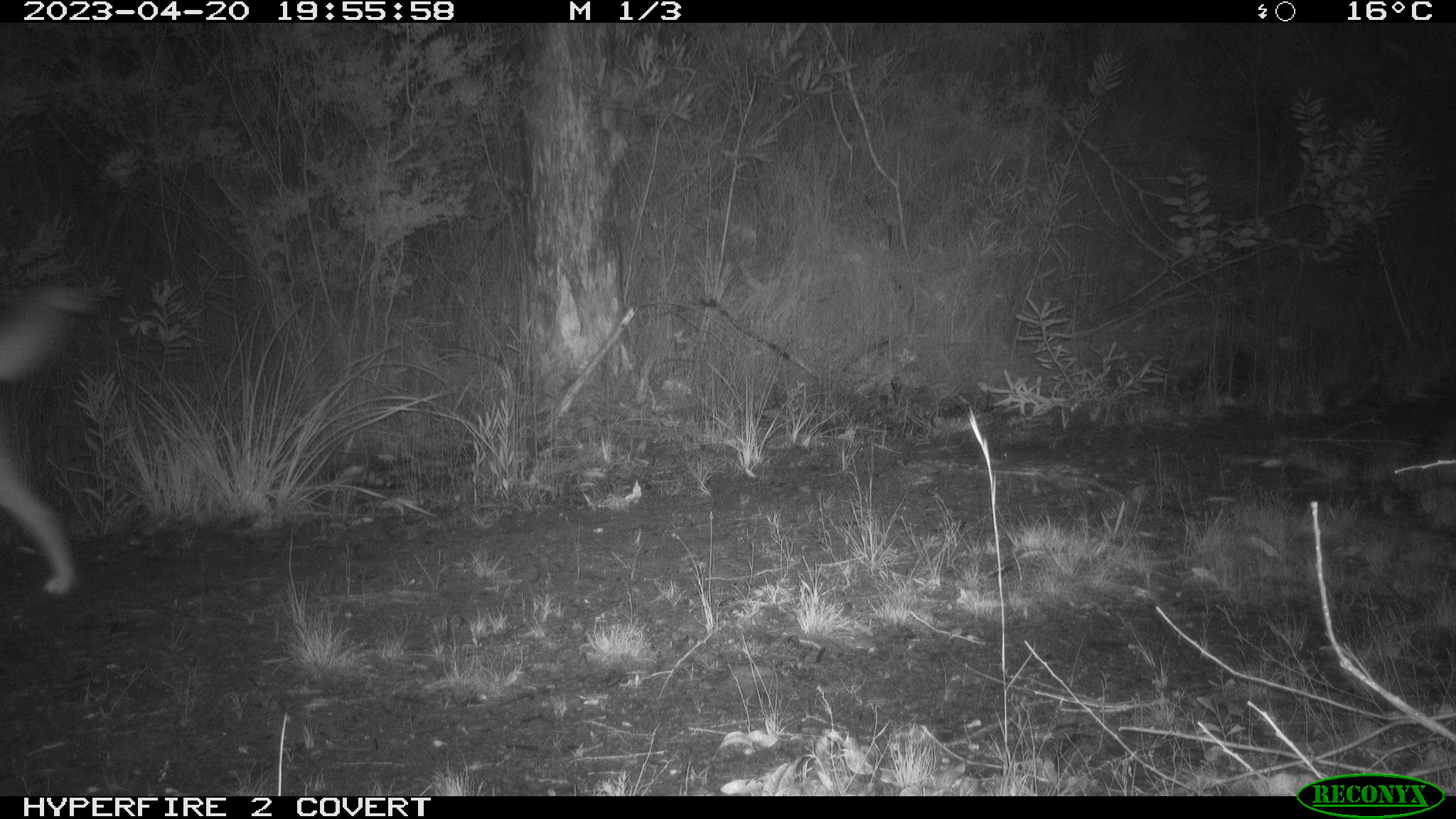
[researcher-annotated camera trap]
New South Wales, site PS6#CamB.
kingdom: Animalia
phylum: Chordata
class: Mammalia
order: Carnivora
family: Canidae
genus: Canis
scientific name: Canis familiaris dingo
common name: dingo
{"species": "dingo (Canis familiaris dingo)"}